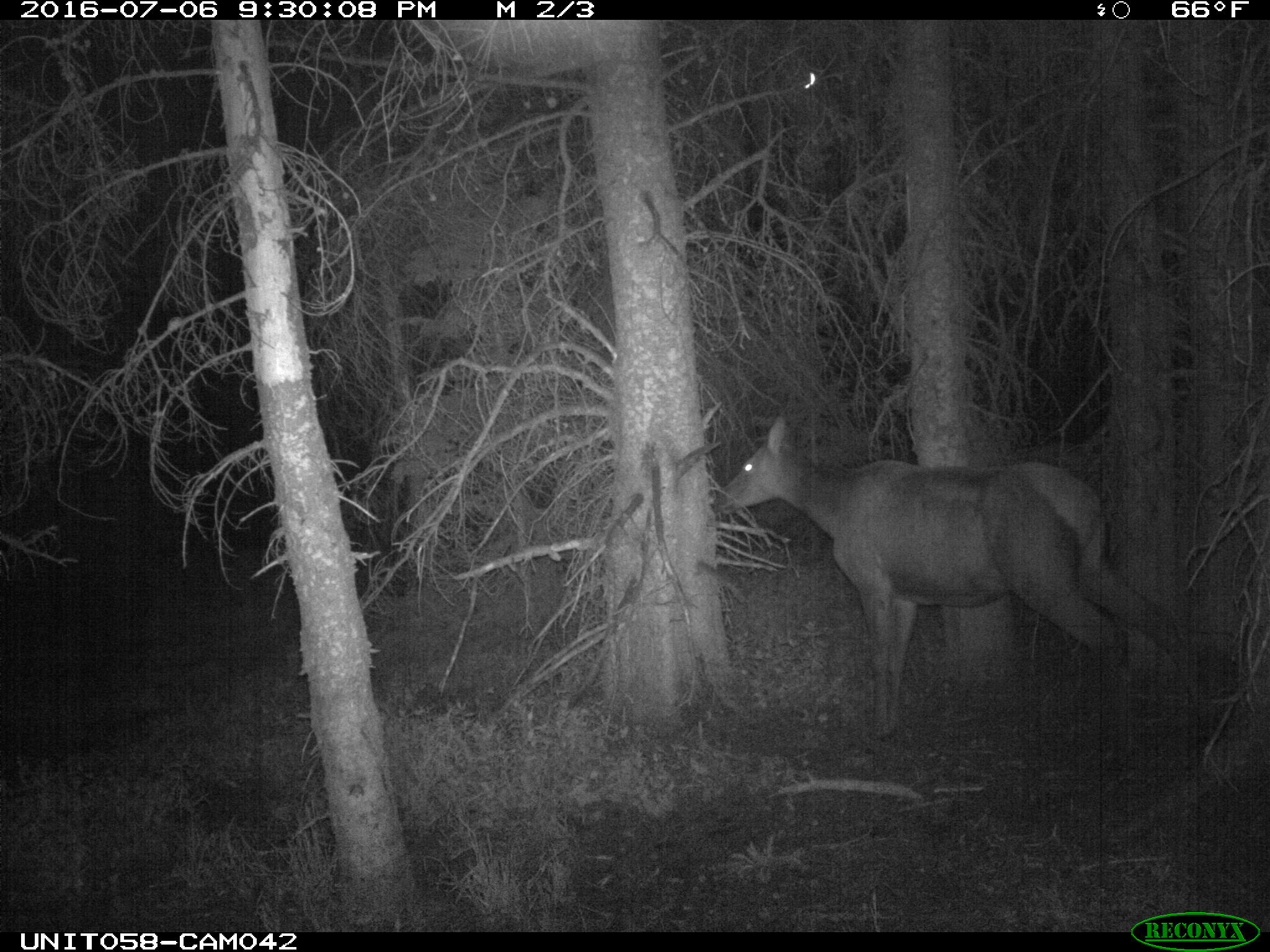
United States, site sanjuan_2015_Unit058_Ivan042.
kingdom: Animalia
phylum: Chordata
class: Mammalia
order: Artiodactyla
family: Cervidae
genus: Cervus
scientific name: Cervus elaphus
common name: red deer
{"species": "Cervus elaphus (red deer)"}